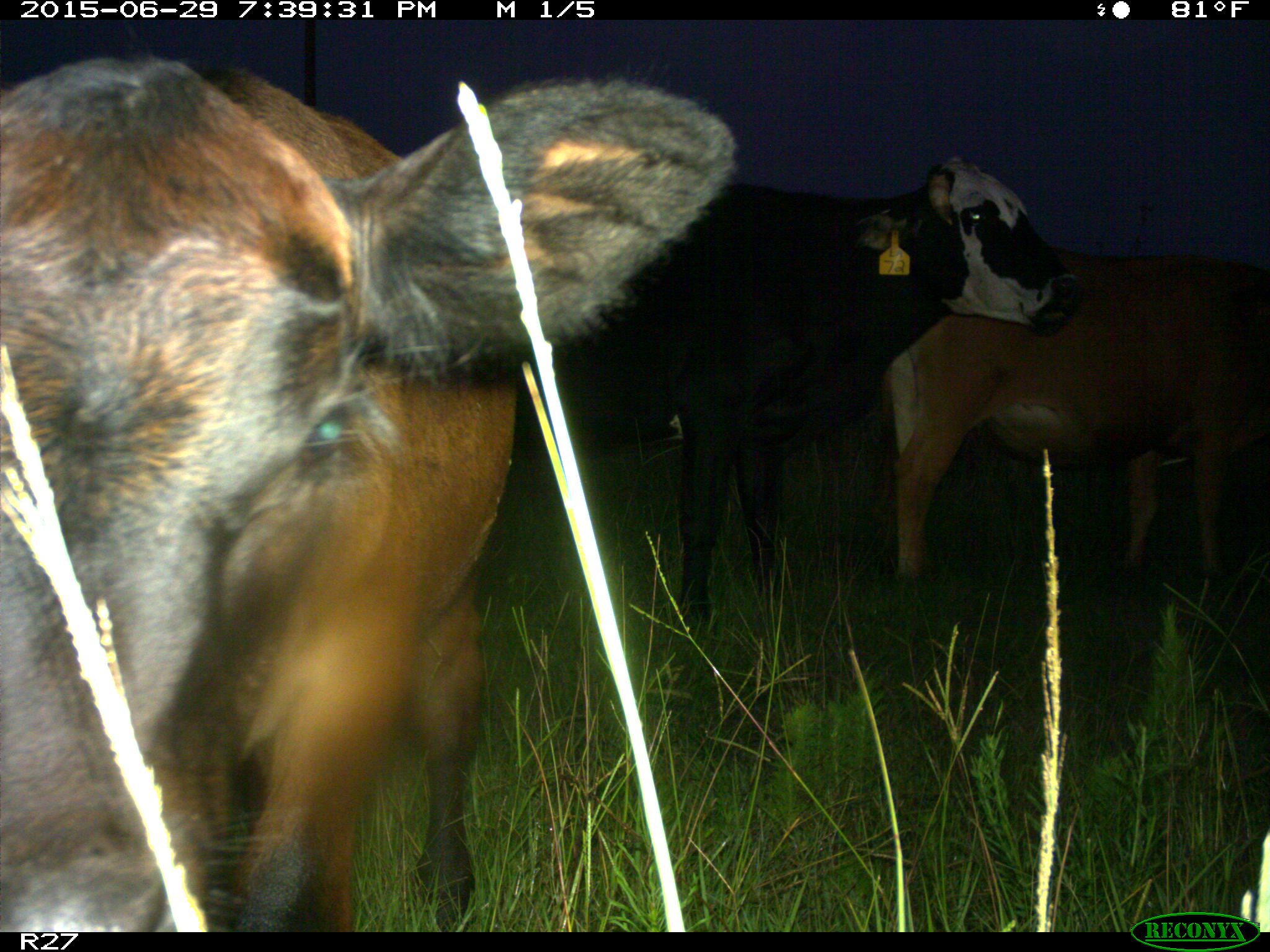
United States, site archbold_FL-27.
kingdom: Animalia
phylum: Chordata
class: Mammalia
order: Artiodactyla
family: Bovidae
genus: Bos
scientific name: Bos taurus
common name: domestic cow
Bos taurus (domestic cow).